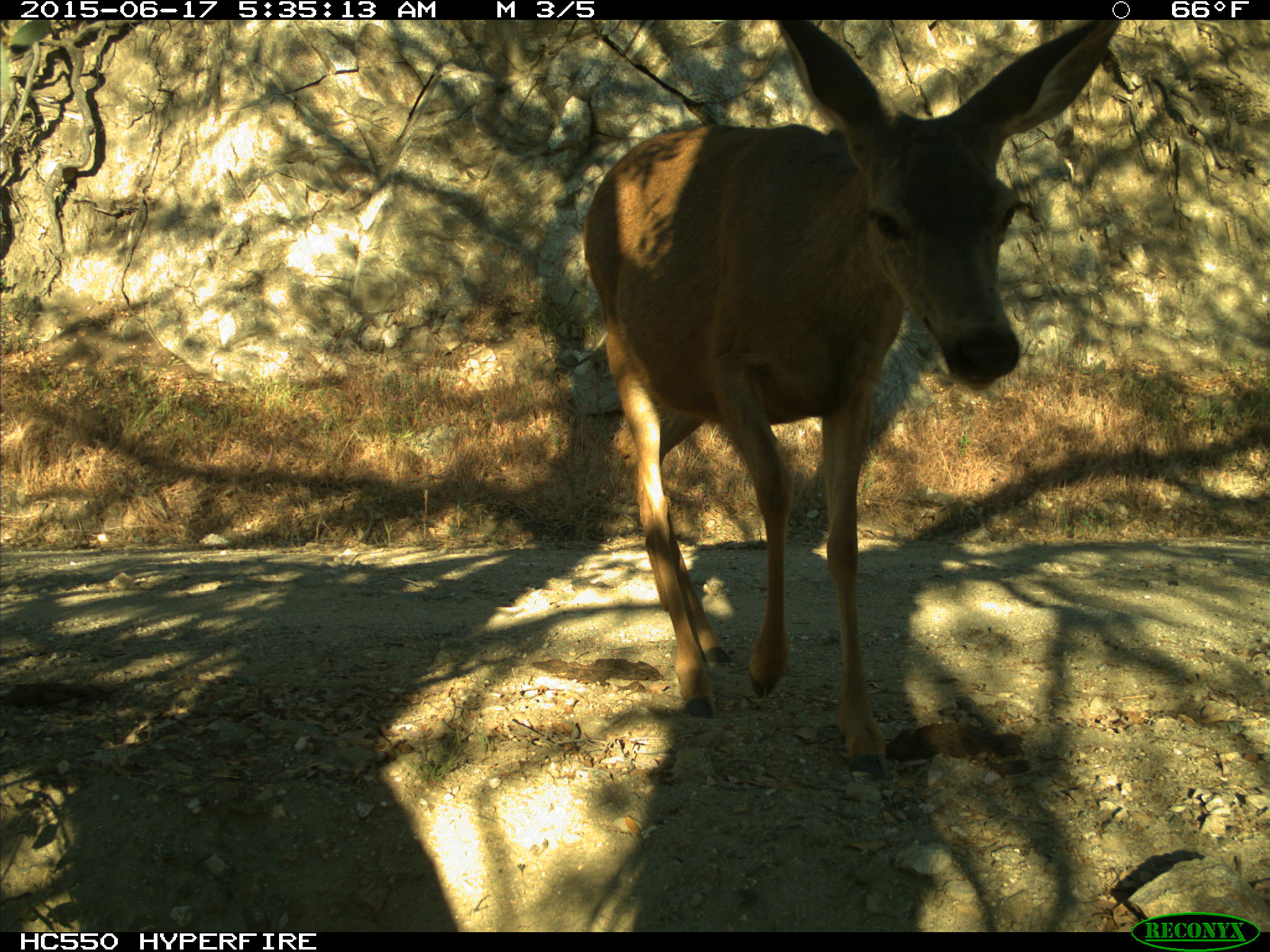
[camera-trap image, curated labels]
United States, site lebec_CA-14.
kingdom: Animalia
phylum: Chordata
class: Mammalia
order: Artiodactyla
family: Cervidae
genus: Odocoileus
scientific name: Odocoileus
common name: deer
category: unidentified deer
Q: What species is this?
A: Unidentified deer (deer) (Odocoileus).